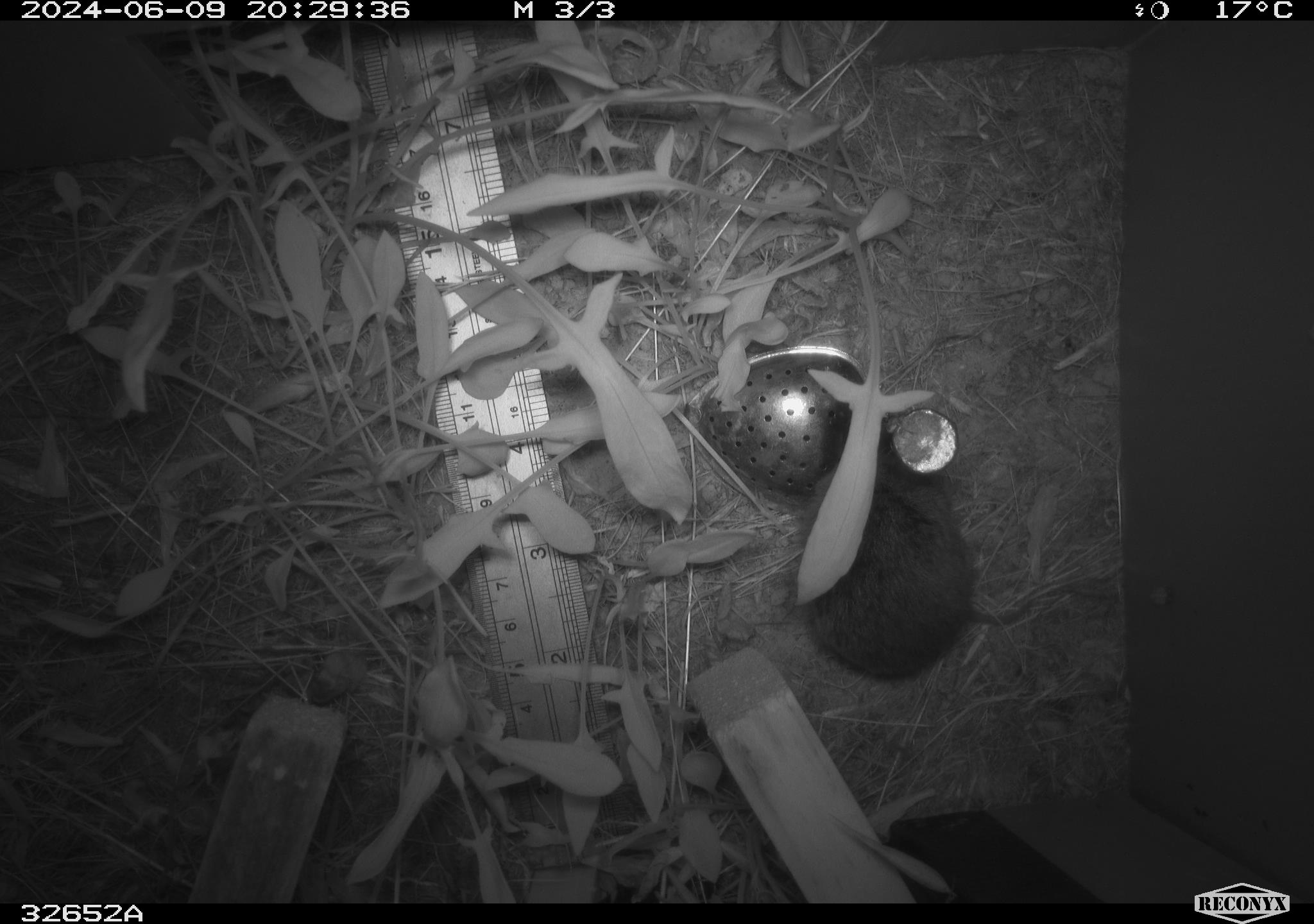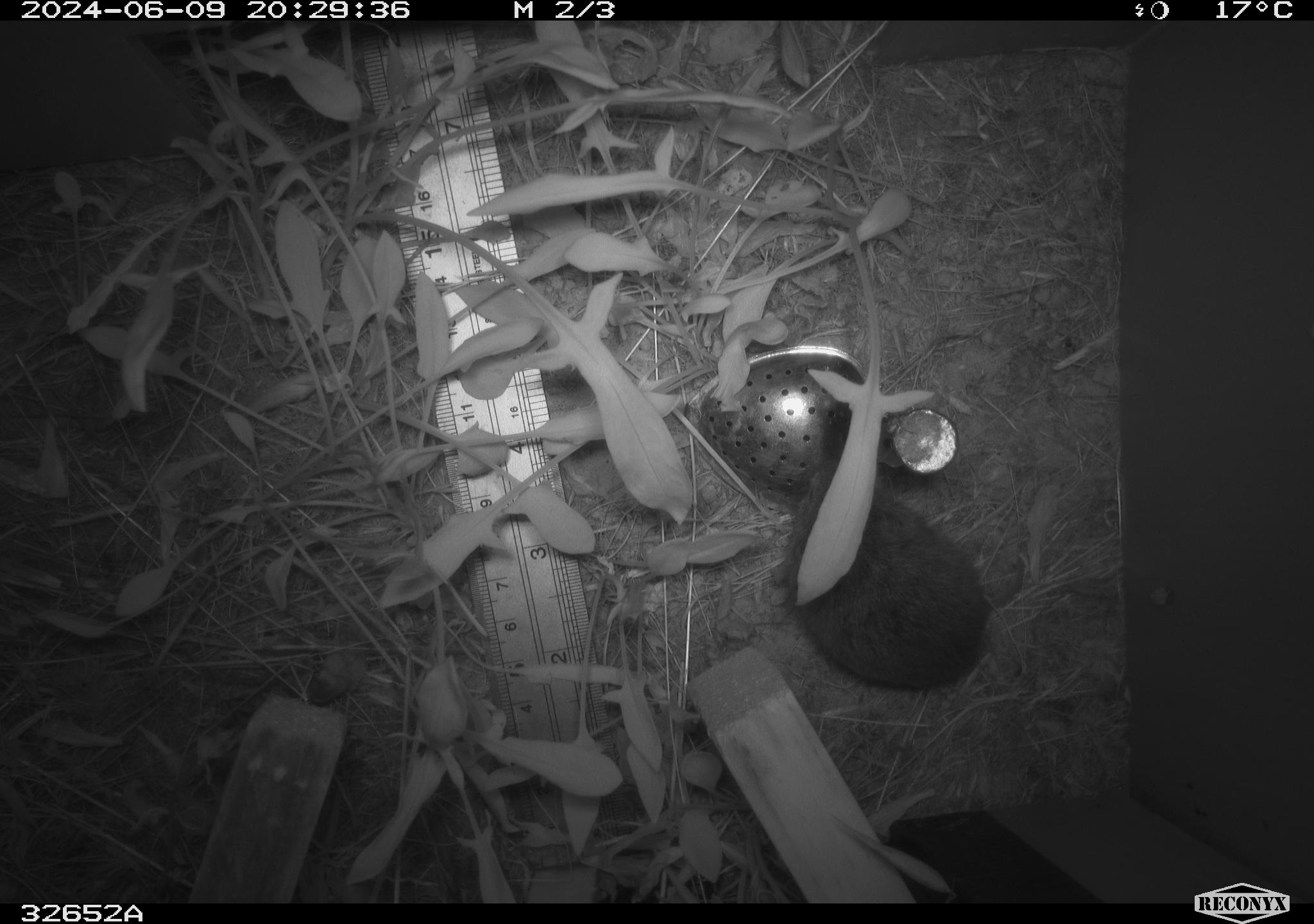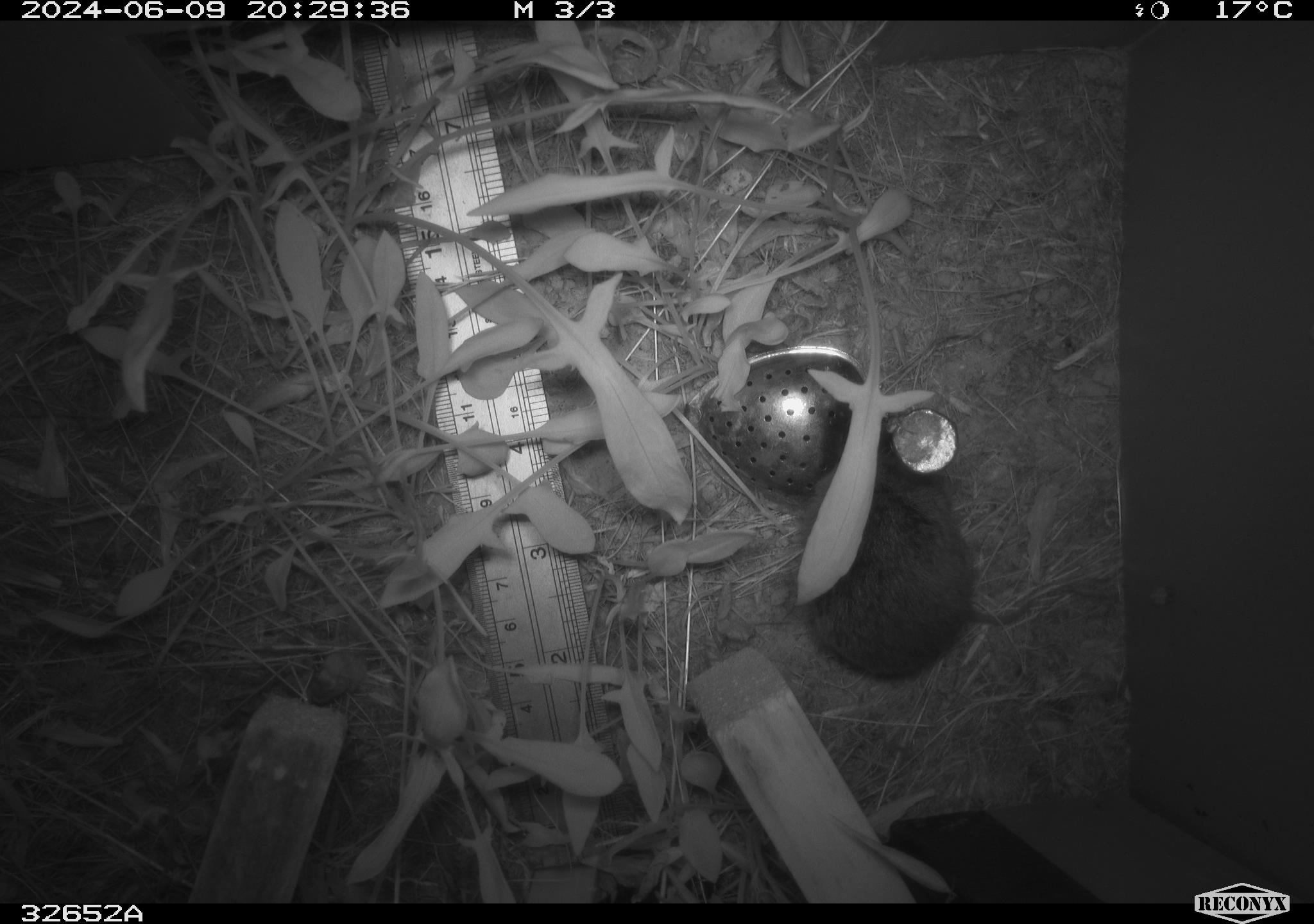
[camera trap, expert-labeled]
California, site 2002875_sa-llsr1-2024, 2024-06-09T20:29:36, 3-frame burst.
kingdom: Animalia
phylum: Chordata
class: Mammalia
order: Rodentia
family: Cricetidae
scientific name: Arvicolinae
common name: voles, lemmings, and muskrats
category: arvicolinae subfamily